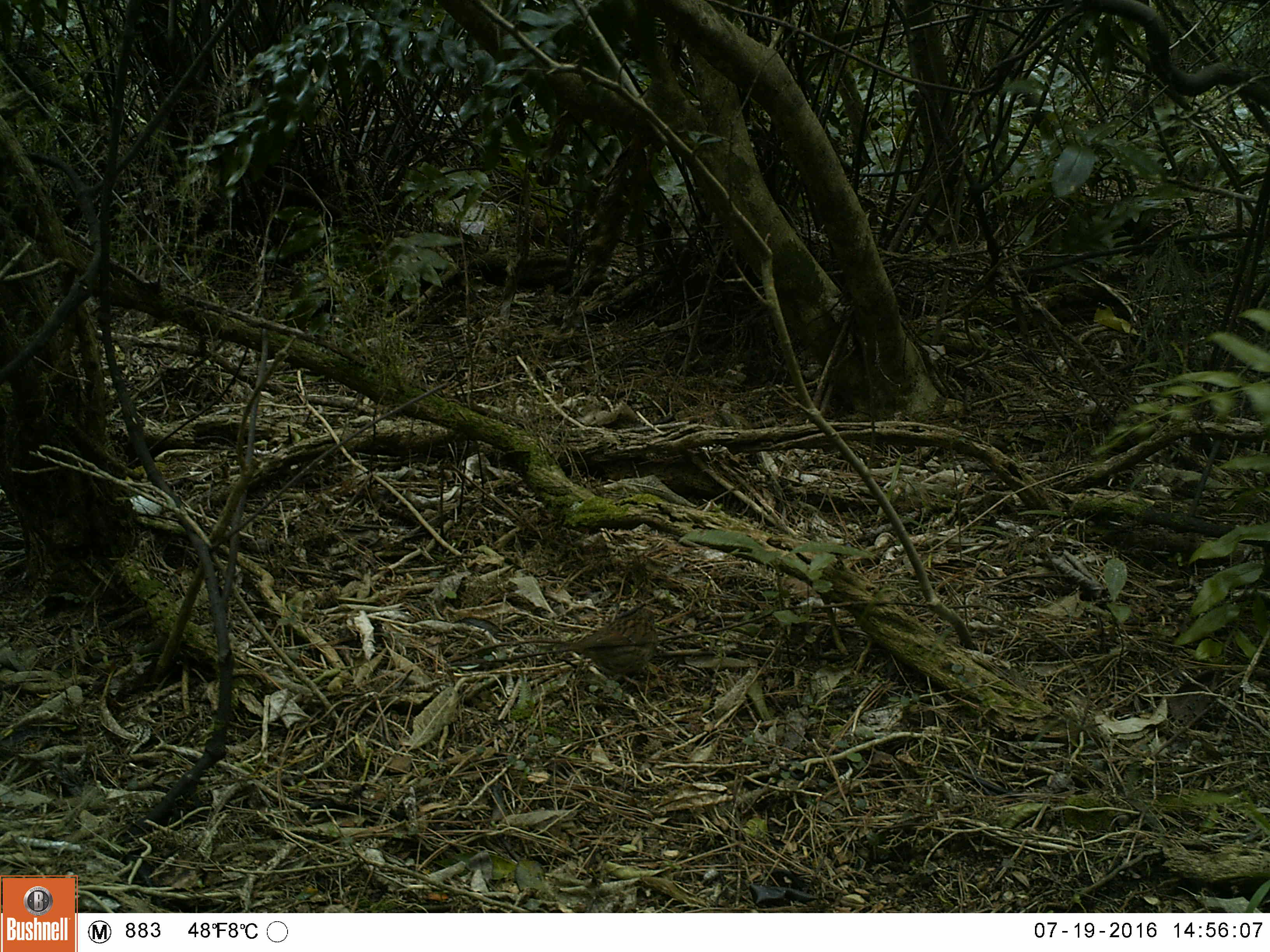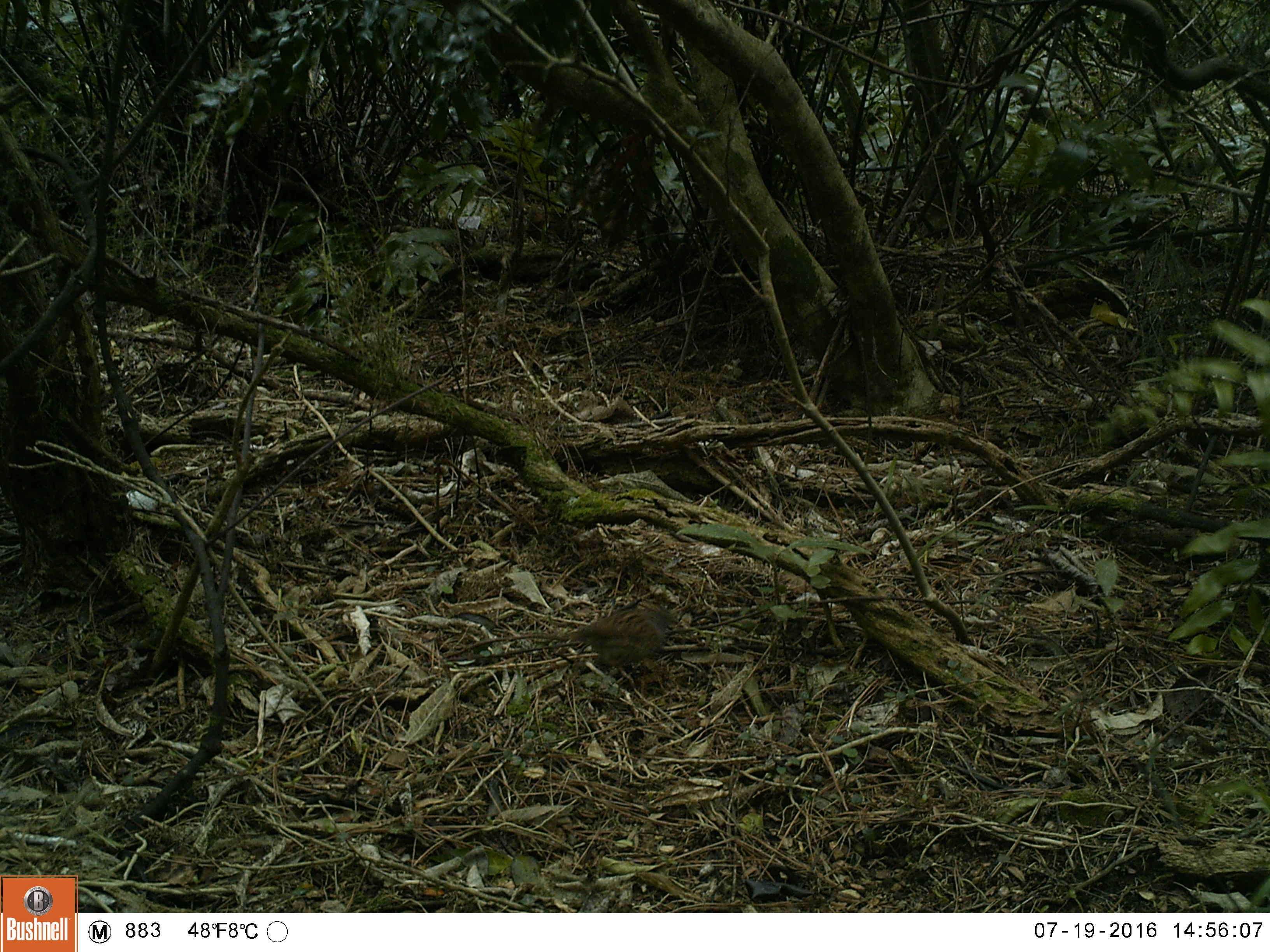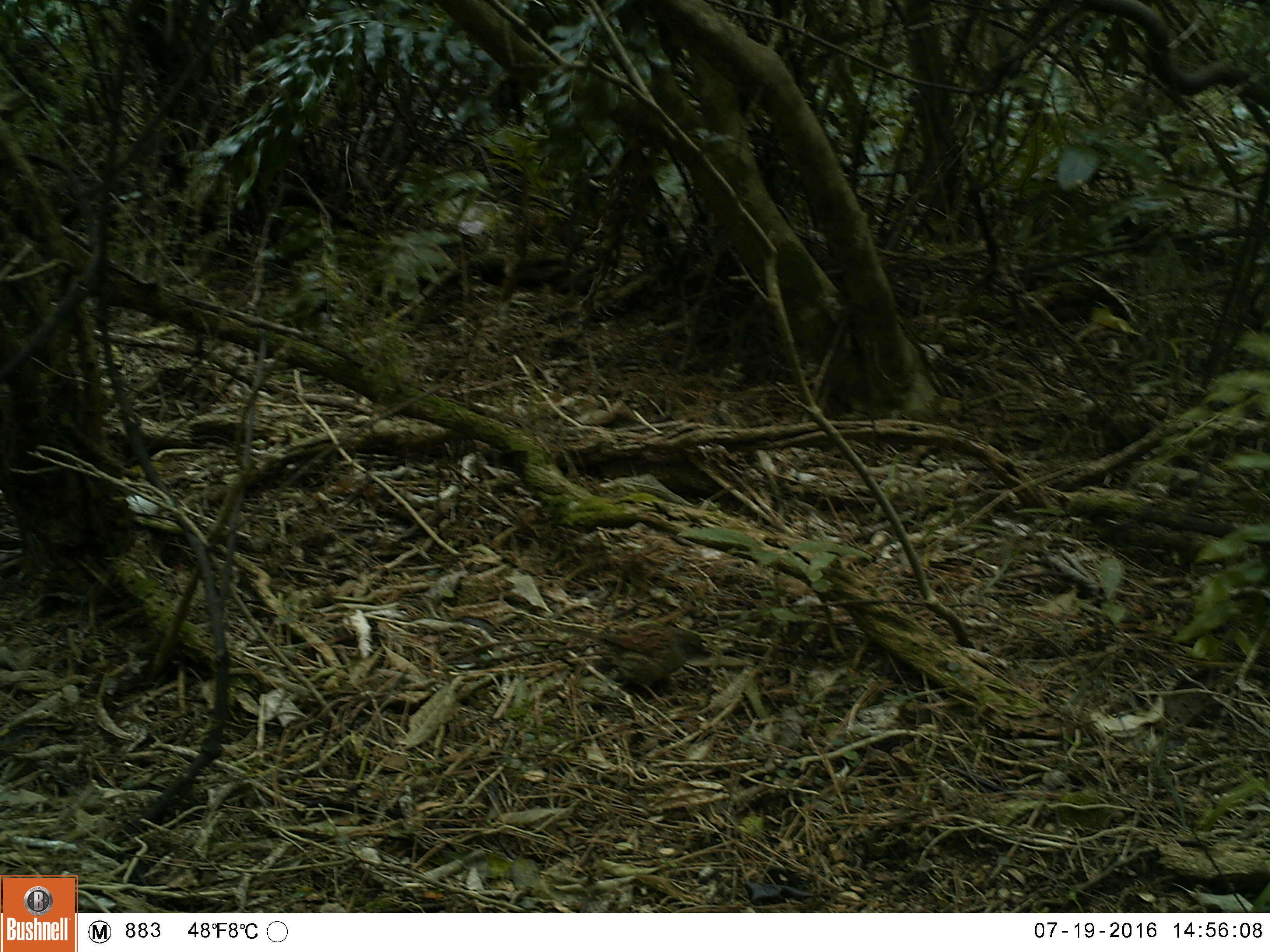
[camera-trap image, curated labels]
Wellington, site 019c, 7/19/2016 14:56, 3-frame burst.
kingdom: Animalia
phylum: Chordata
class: Aves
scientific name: Aves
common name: bird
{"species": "bird (Aves)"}